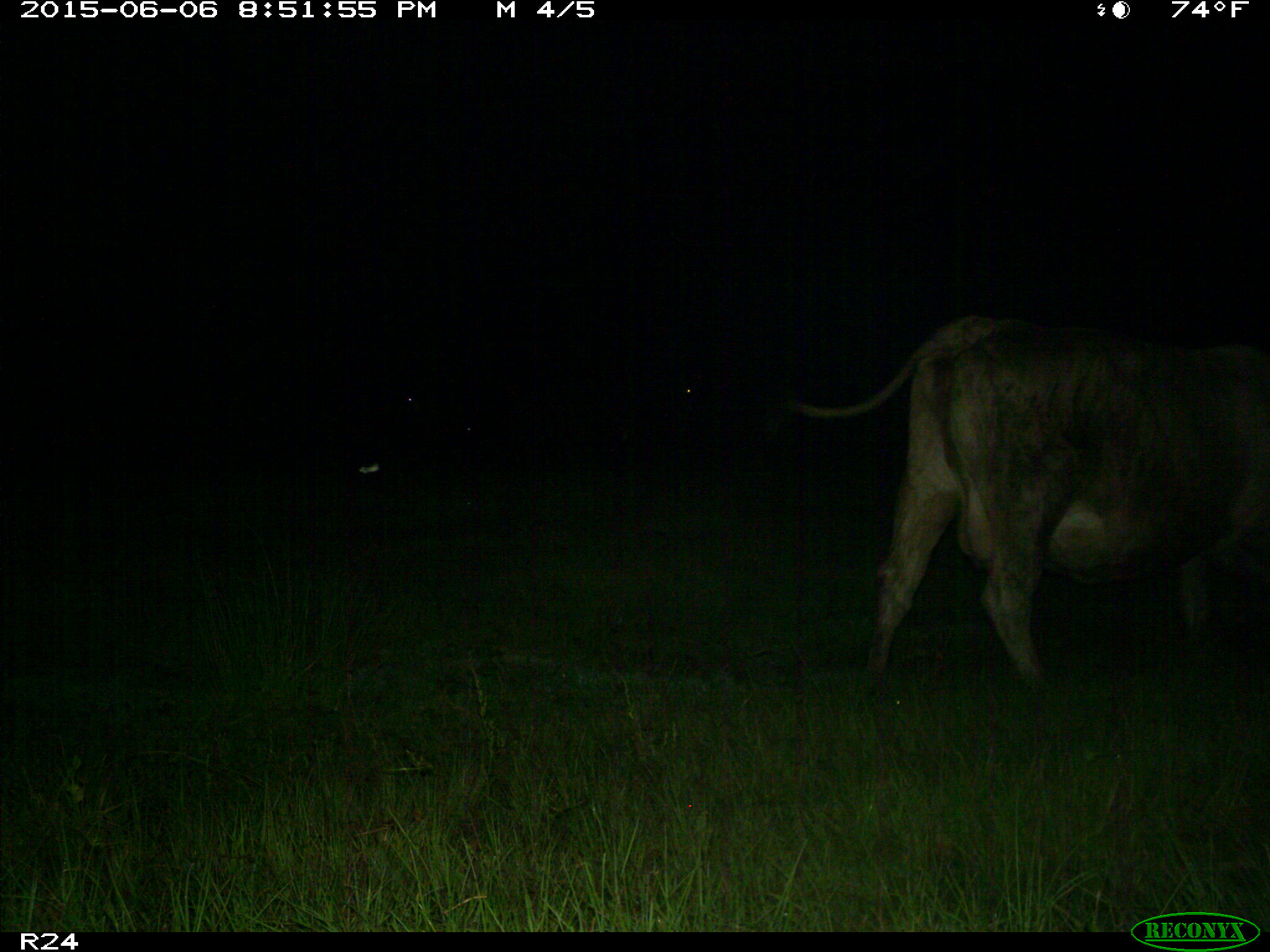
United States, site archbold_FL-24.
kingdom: Animalia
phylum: Chordata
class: Mammalia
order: Artiodactyla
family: Bovidae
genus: Bos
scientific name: Bos taurus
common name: domestic cow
Bos taurus (domestic cow).